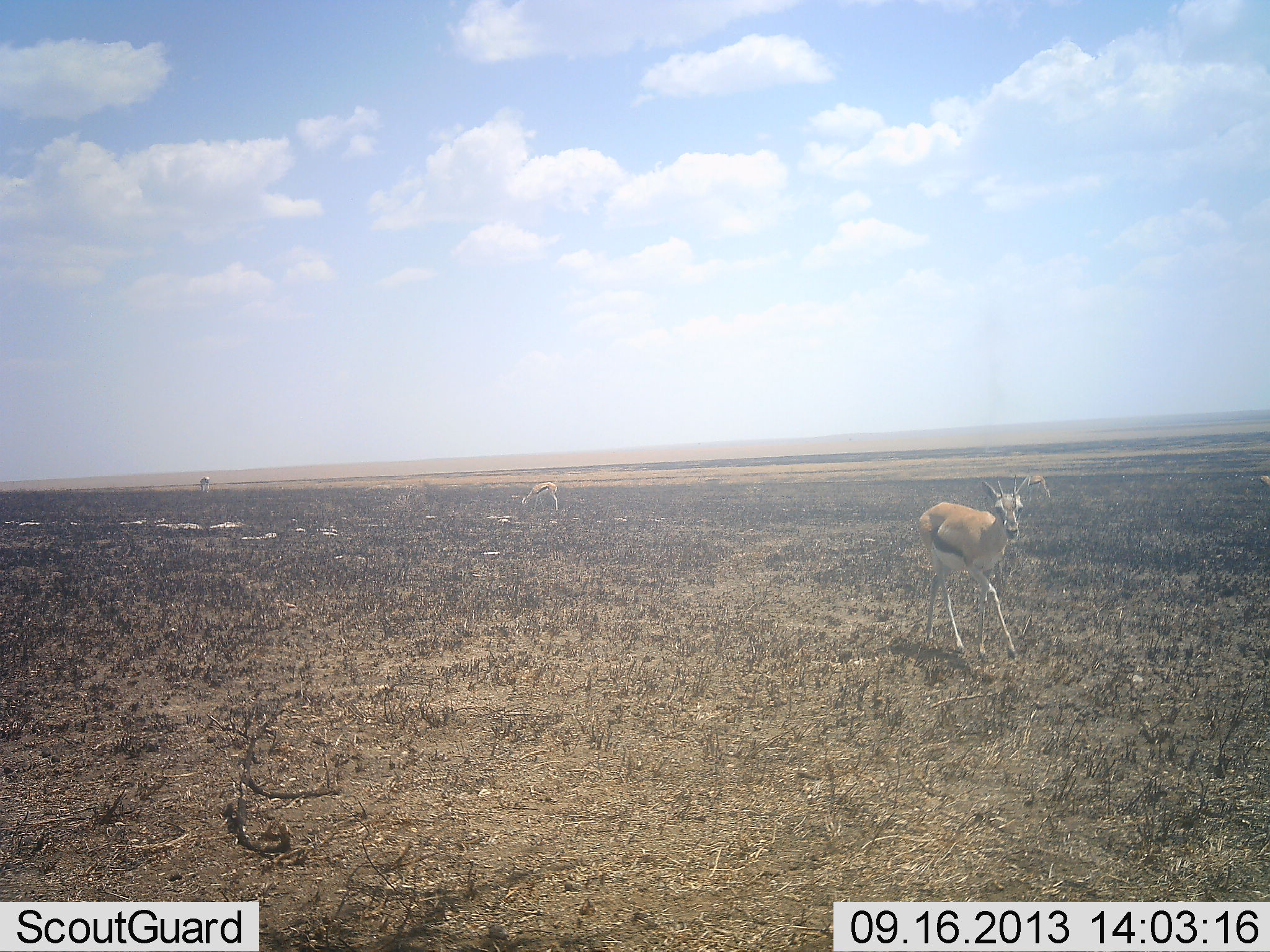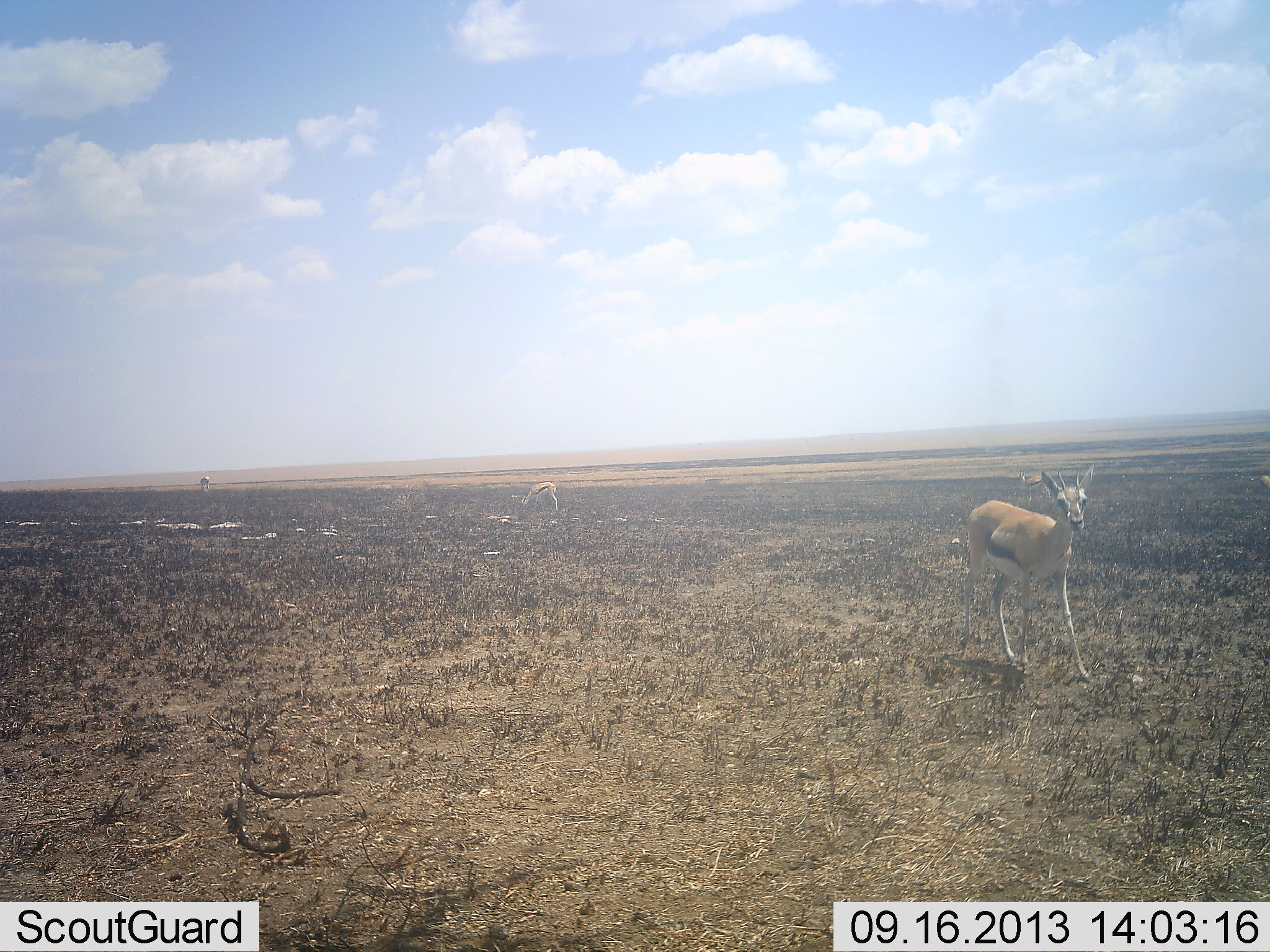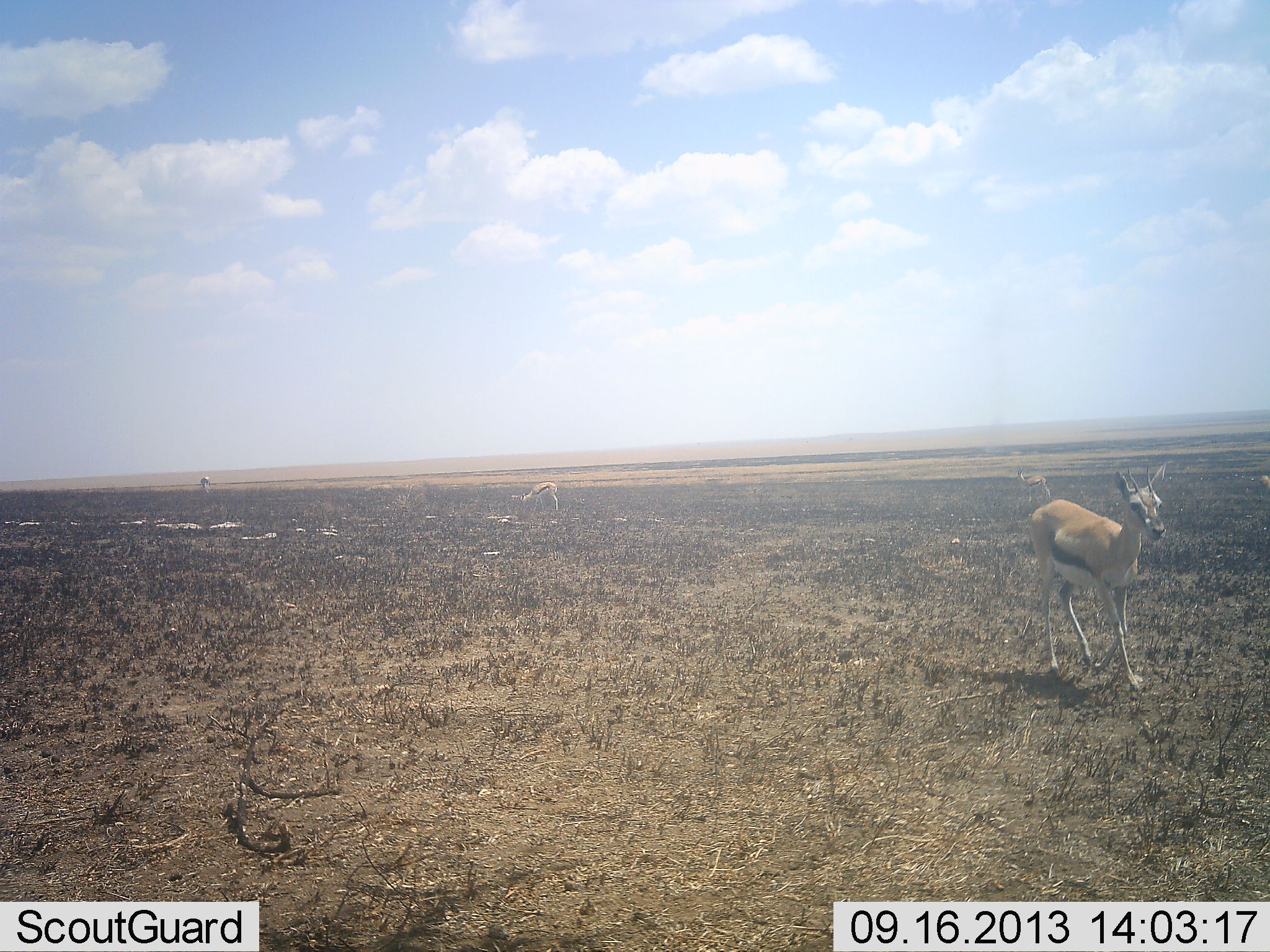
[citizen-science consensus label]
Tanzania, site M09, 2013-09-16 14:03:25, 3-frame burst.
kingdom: Animalia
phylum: Chordata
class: Mammalia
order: Artiodactyla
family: Bovidae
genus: Eudorcas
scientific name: Eudorcas thomsonii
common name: thomson's gazelle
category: gazellethomsons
Gazellethomsons (thomson's gazelle) (Eudorcas thomsonii), count 3. Behavior (volunteer vote fractions): standing 26%, resting 4%, moving 78%, interacting 0%. Young present (vote fraction): 0%. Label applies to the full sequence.